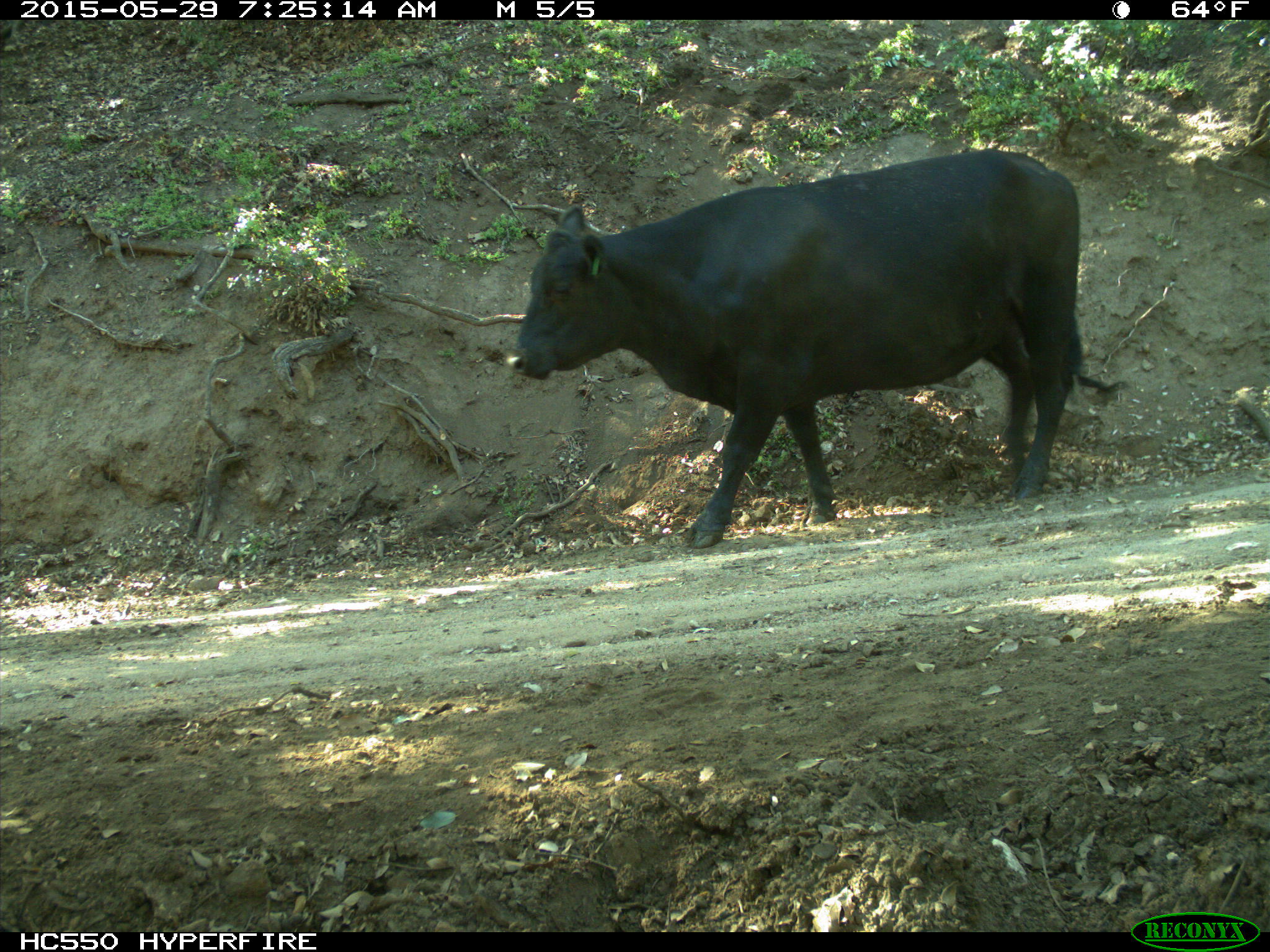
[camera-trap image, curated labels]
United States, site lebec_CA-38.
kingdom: Animalia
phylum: Chordata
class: Mammalia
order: Artiodactyla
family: Bovidae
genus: Bos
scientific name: Bos taurus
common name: domestic cow